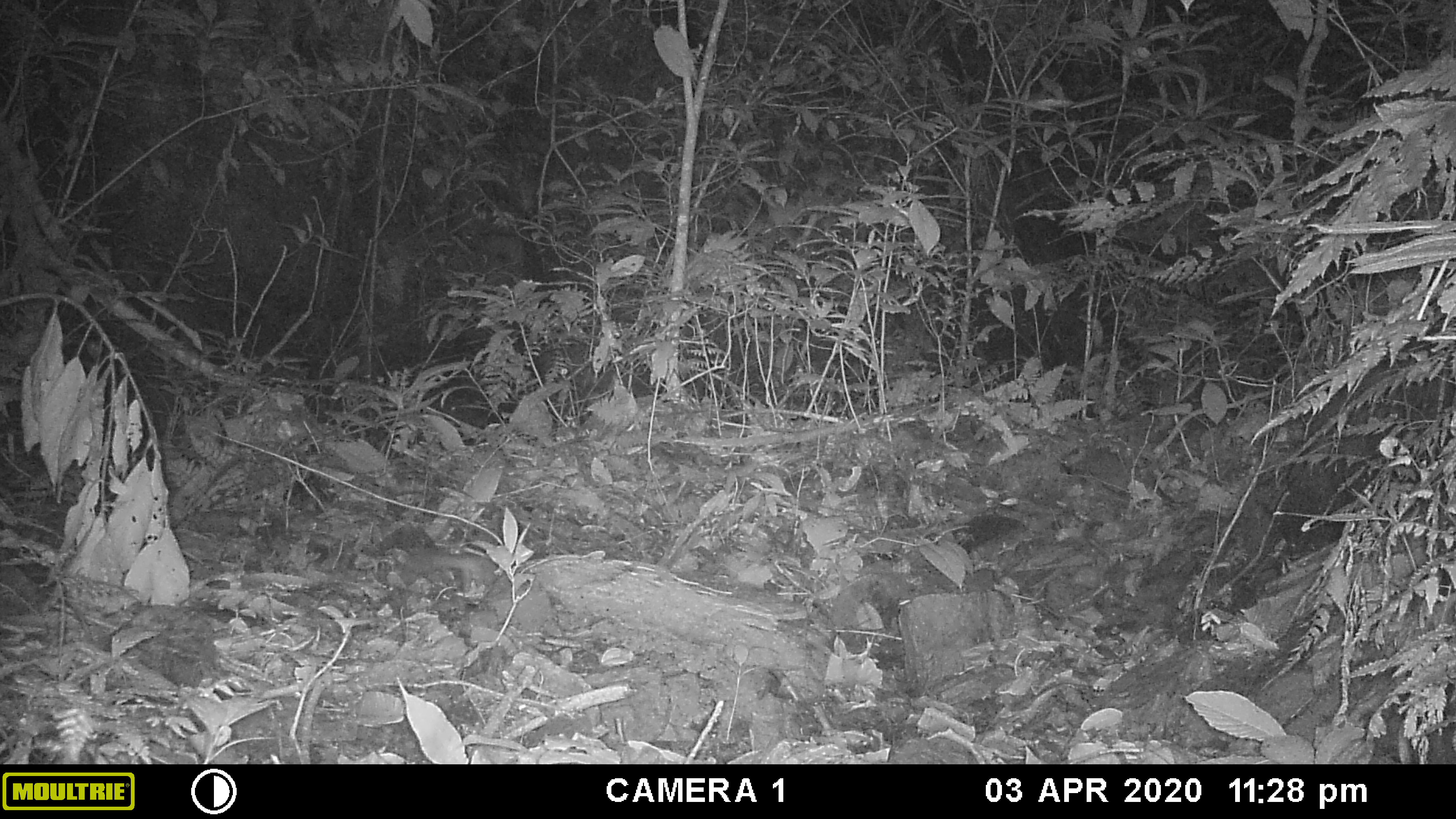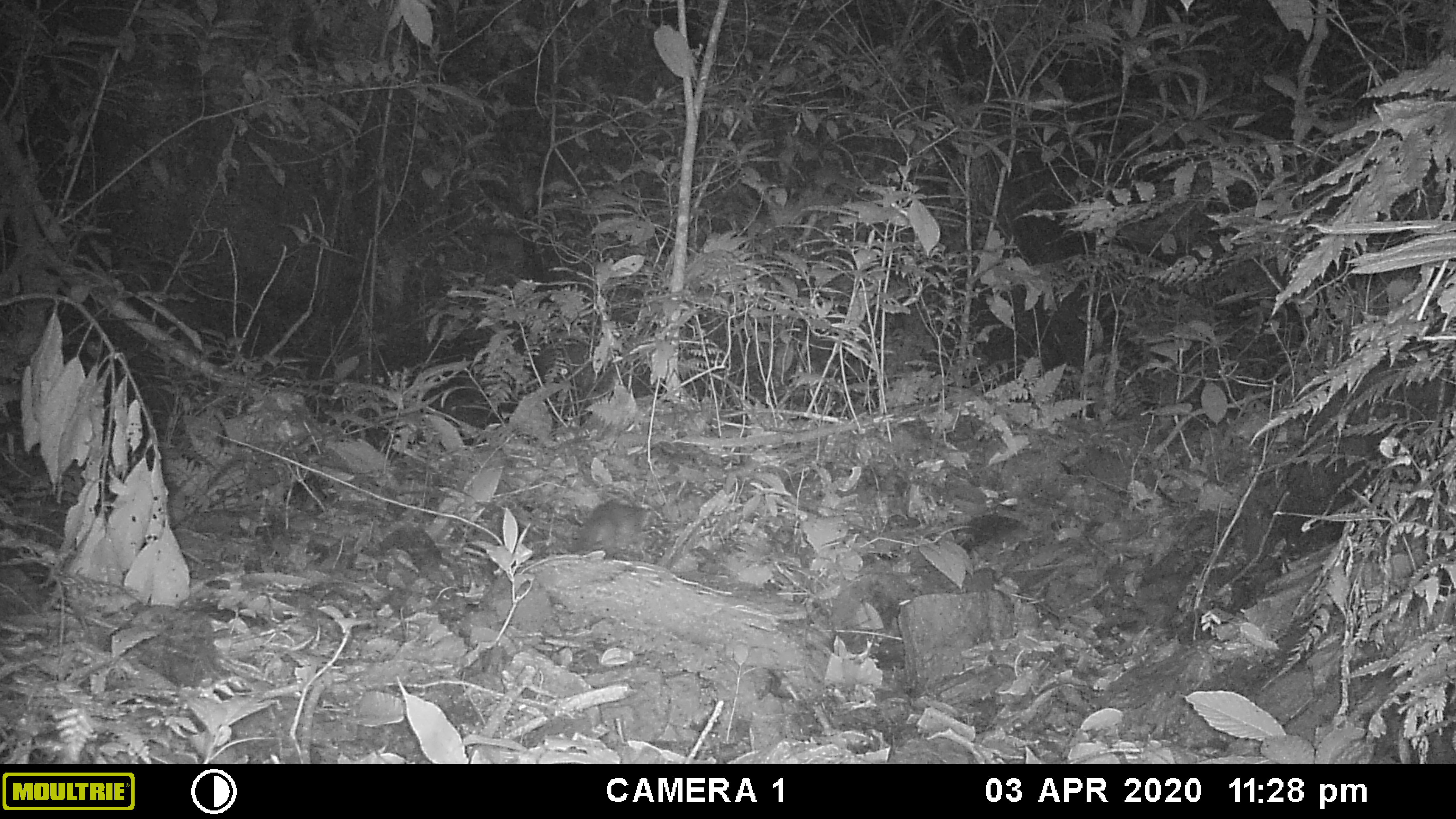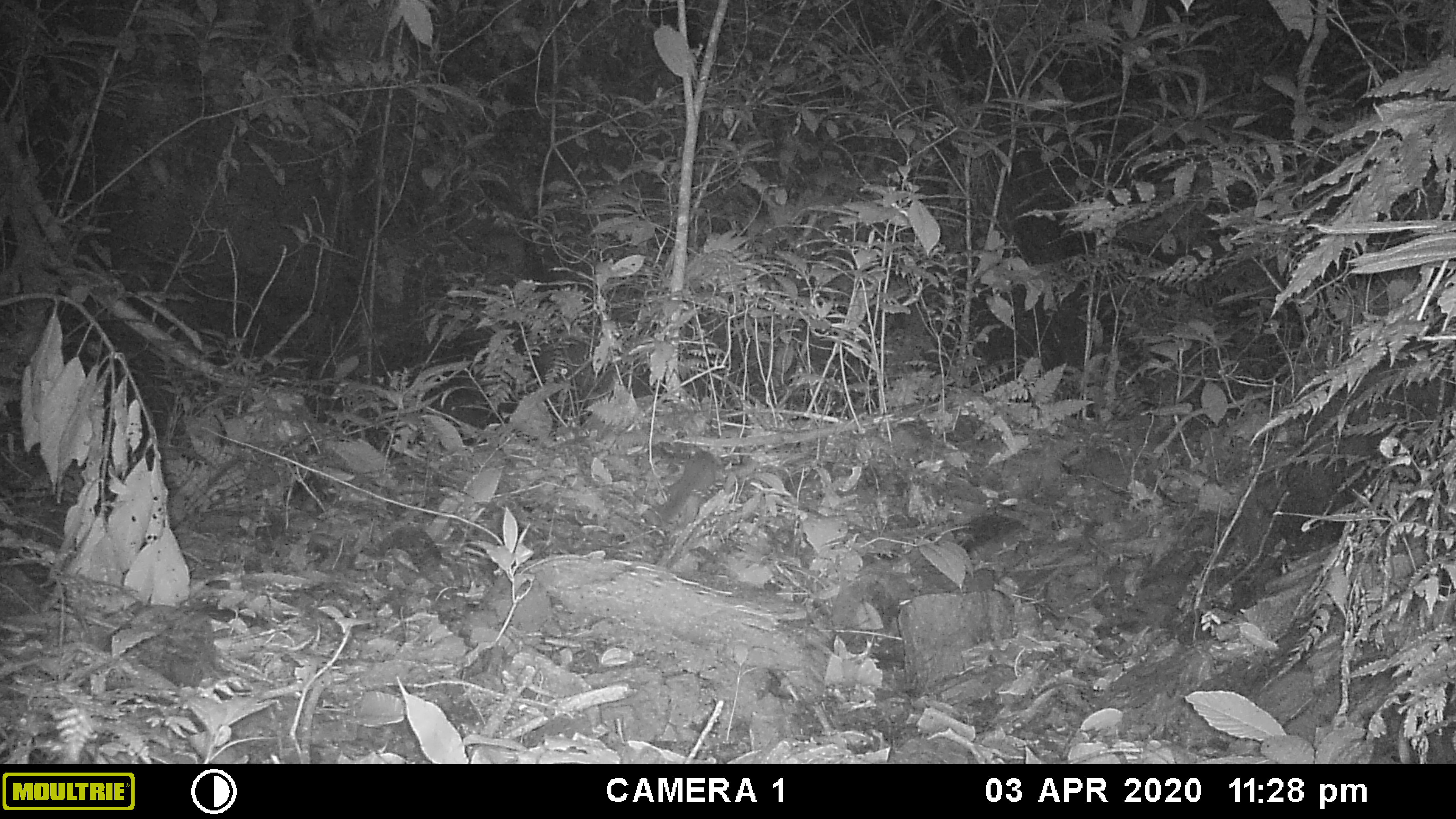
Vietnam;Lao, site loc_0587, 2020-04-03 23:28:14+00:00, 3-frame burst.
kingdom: Animalia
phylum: Chordata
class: Mammalia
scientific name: Mammalia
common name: mammal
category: unidentified small mammal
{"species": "unidentified small mammal (mammal) (Mammalia)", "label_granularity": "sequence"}